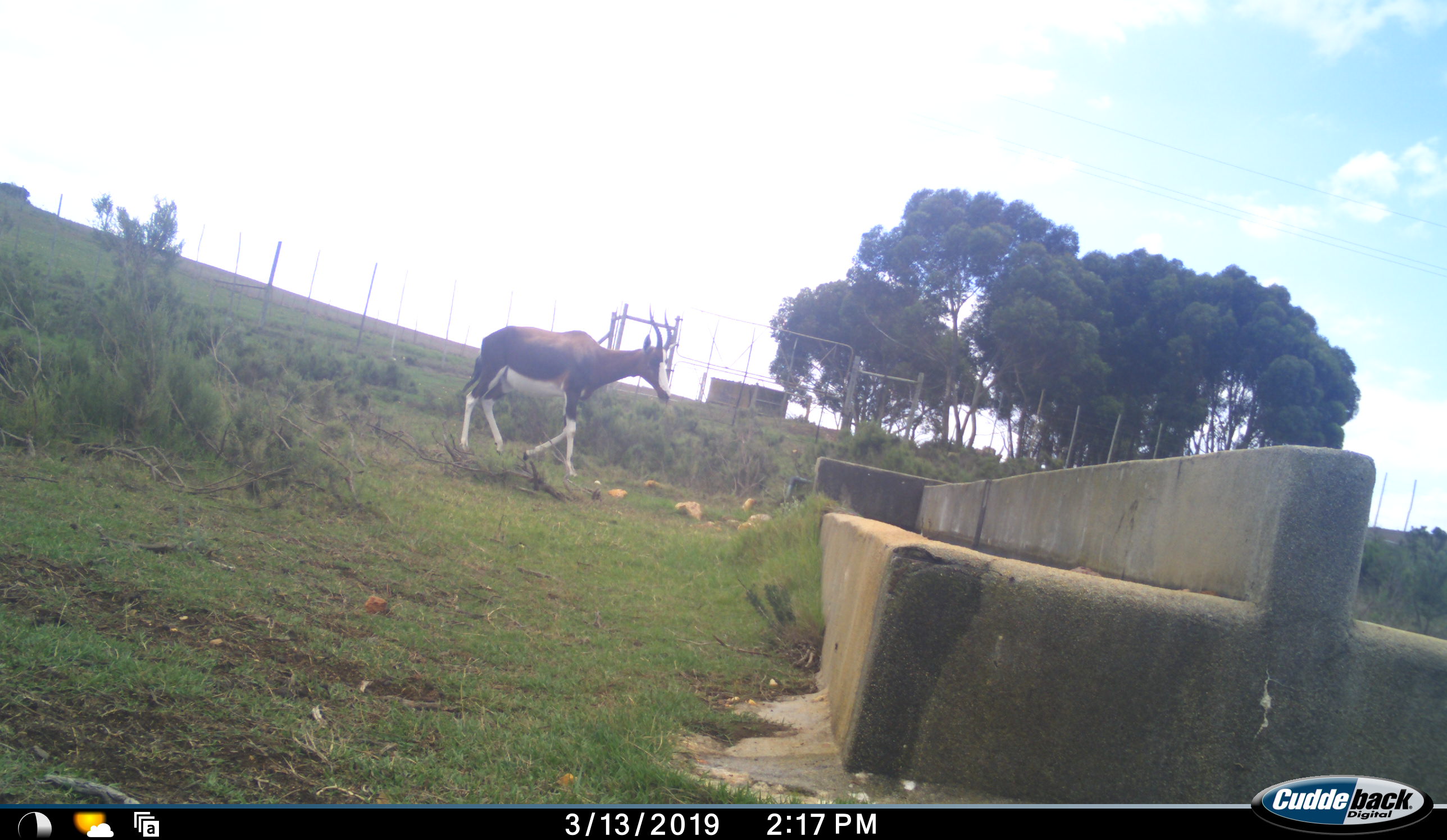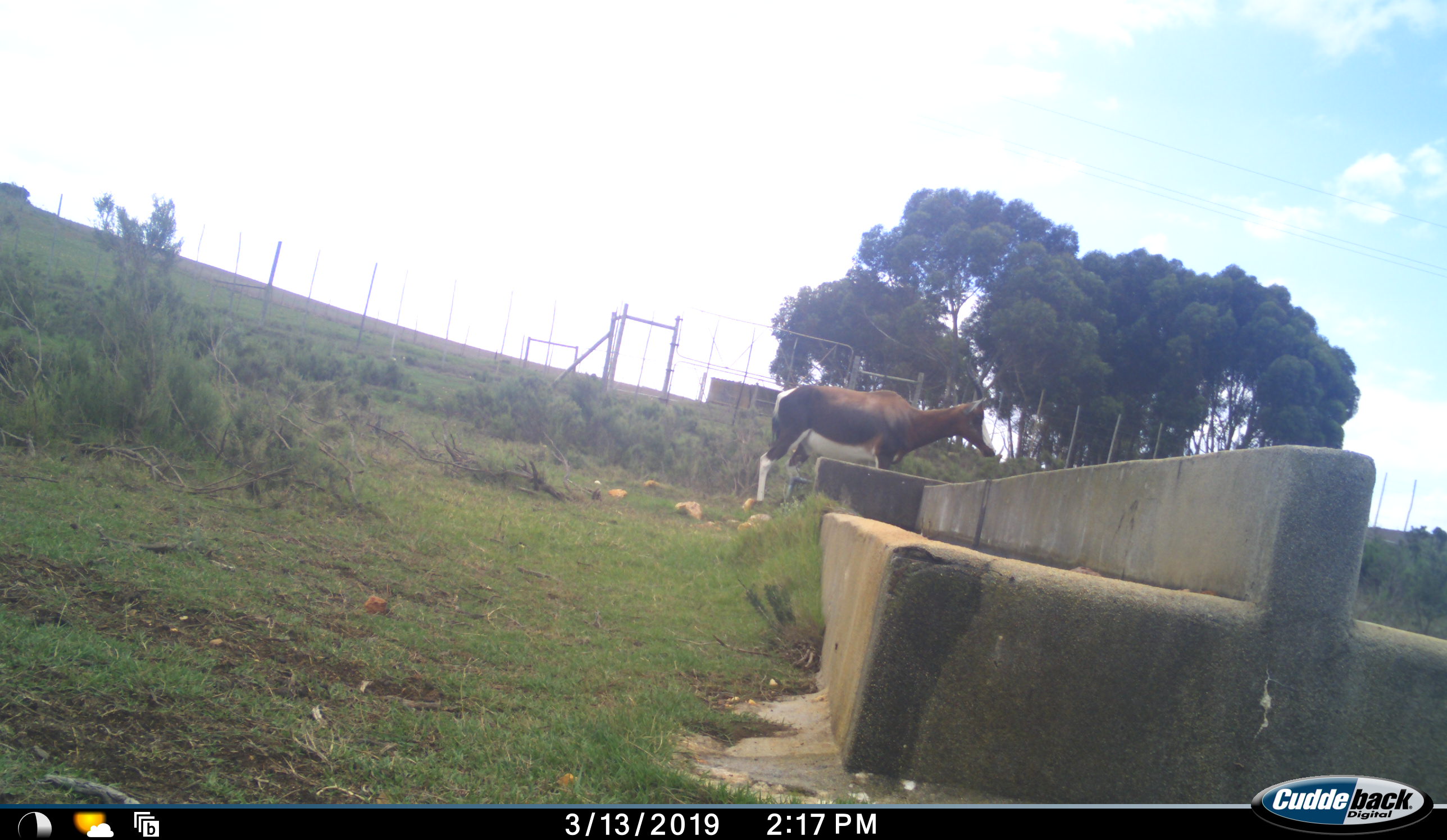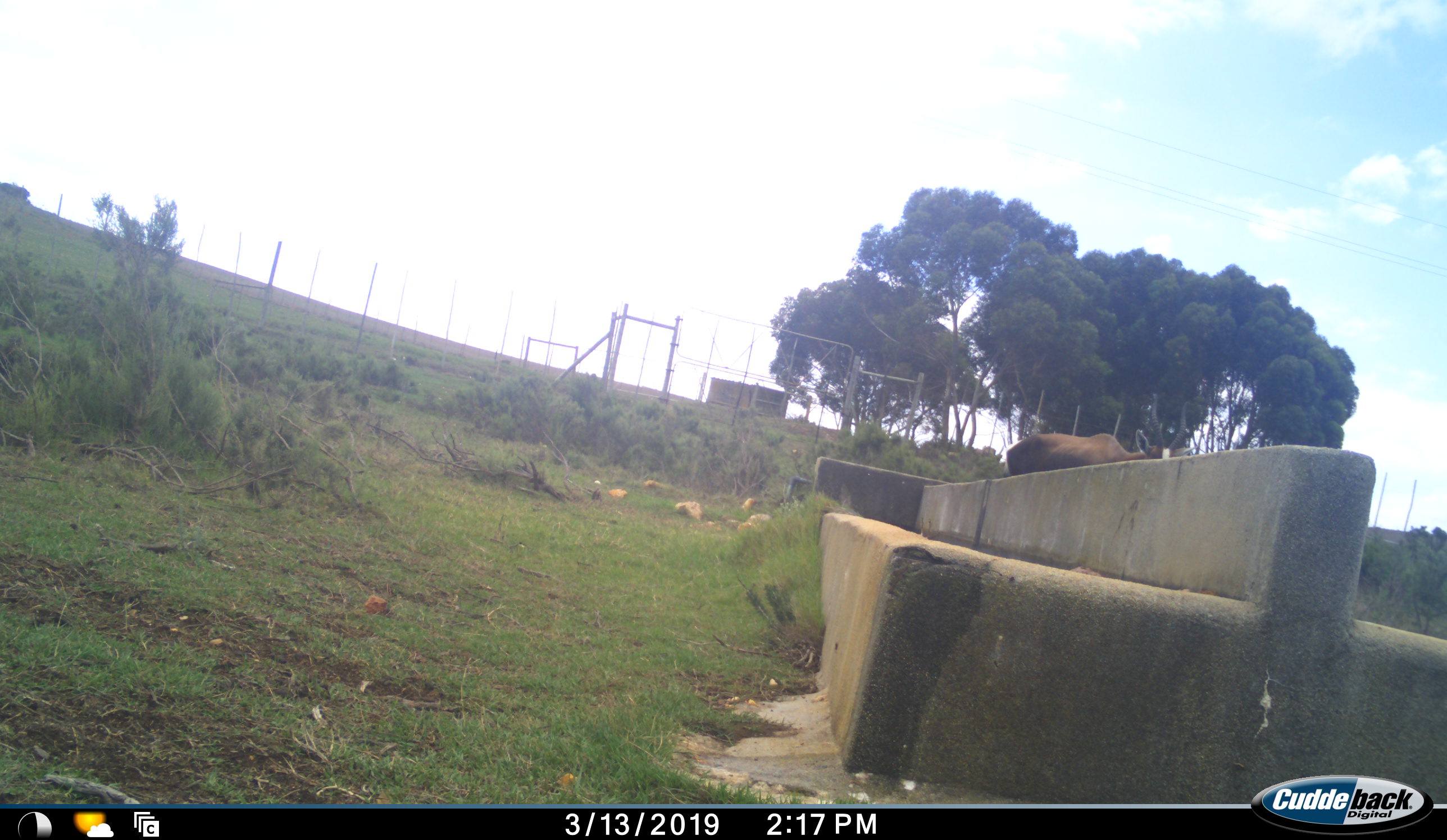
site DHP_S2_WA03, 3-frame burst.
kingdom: Animalia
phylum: Chordata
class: Mammalia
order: Artiodactyla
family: Bovidae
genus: Damaliscus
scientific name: Damaliscus pygargus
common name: bontebok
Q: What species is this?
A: Bontebok (Damaliscus pygargus).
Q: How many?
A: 1.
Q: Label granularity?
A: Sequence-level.